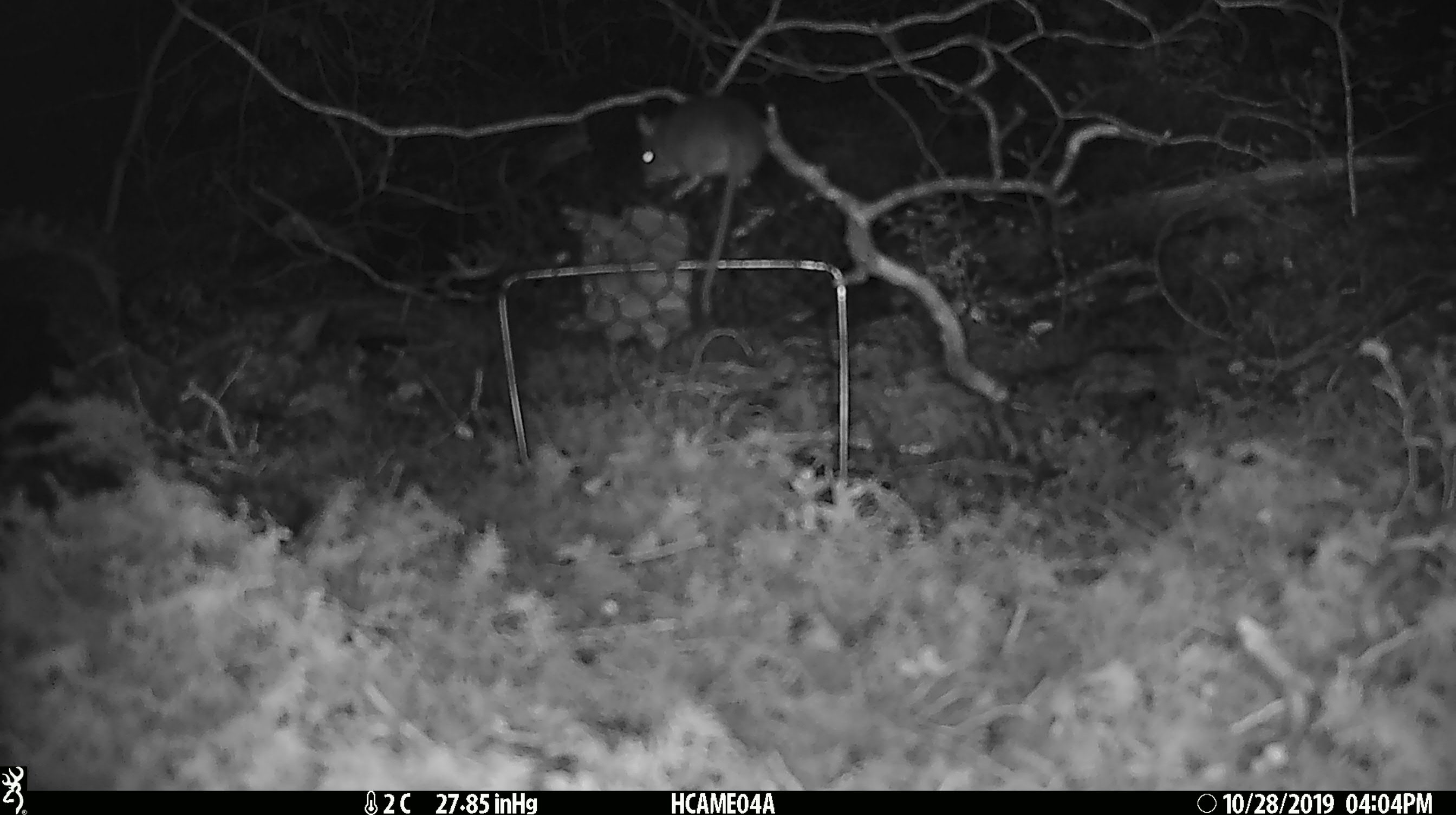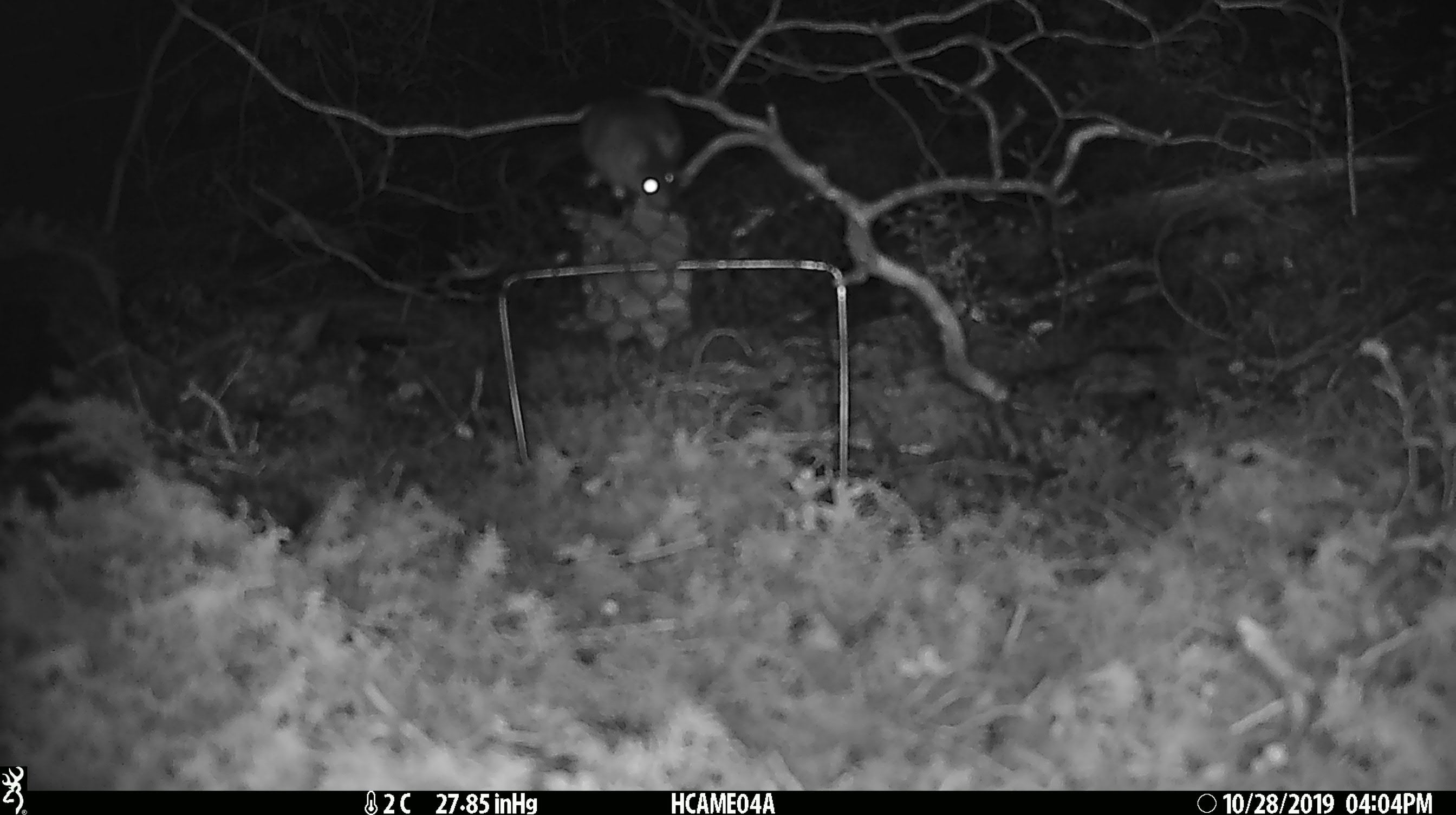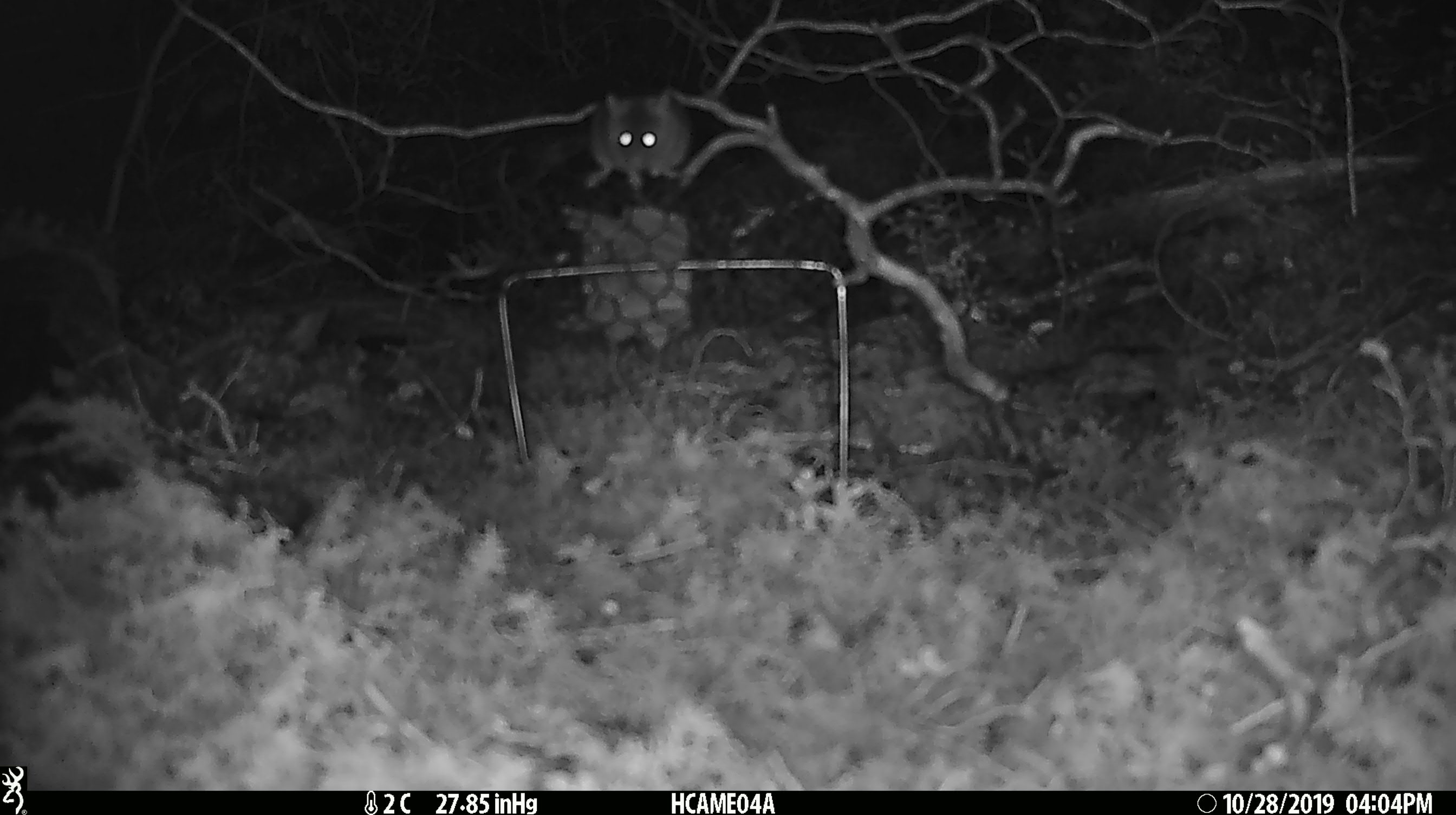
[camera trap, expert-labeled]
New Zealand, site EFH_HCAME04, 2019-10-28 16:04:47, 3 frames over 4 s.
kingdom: Animalia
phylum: Chordata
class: Mammalia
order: Rodentia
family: Muridae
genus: Mus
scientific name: Mus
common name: mouse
Mouse (Mus).